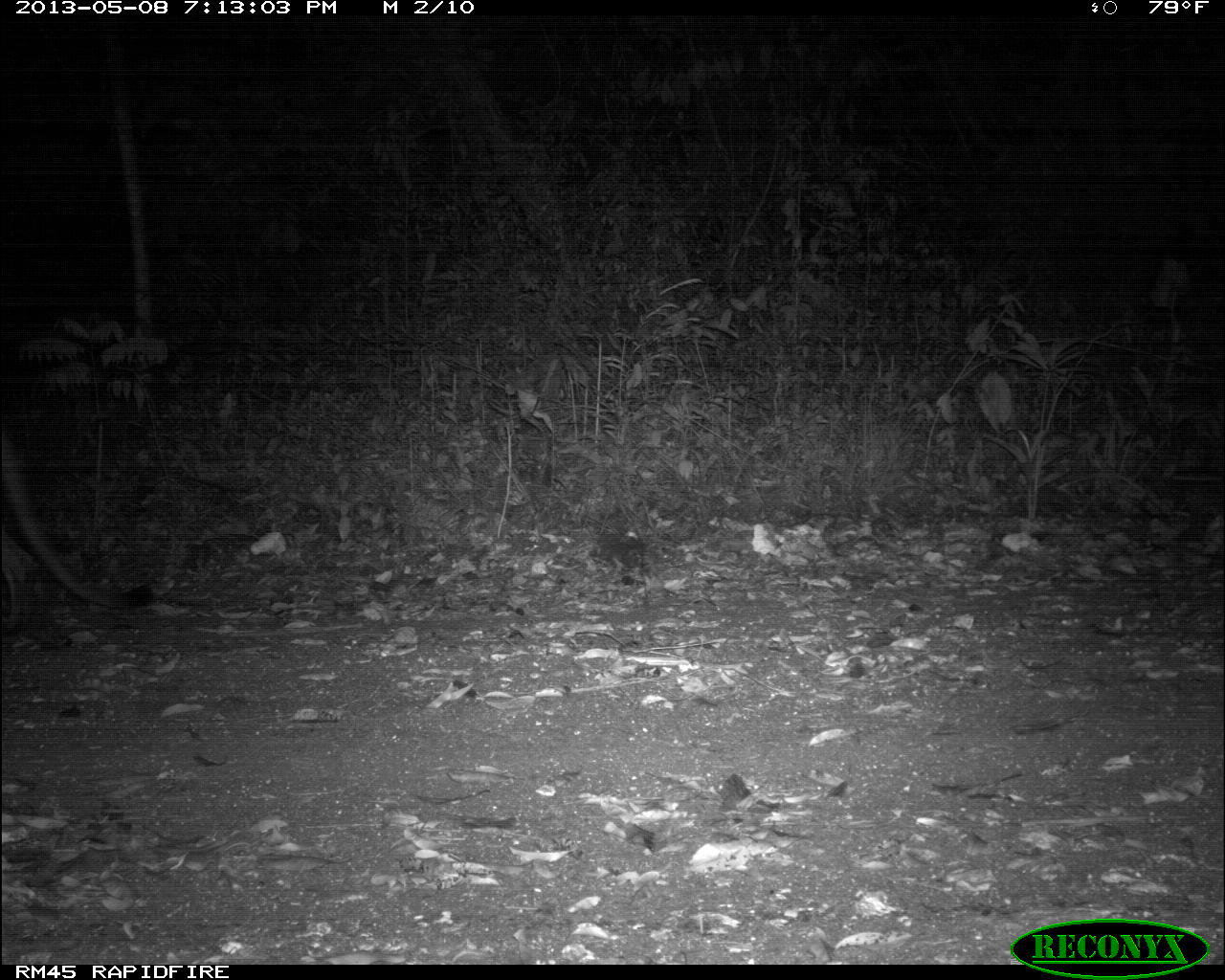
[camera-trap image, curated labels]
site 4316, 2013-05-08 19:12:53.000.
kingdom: Animalia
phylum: Chordata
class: Mammalia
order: Carnivora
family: Felidae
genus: Puma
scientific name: Puma concolor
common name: mountain lion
Puma concolor (mountain lion), count 1.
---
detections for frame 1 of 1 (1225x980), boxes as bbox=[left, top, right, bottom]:
puma concolor: bbox=[0, 434, 153, 635]